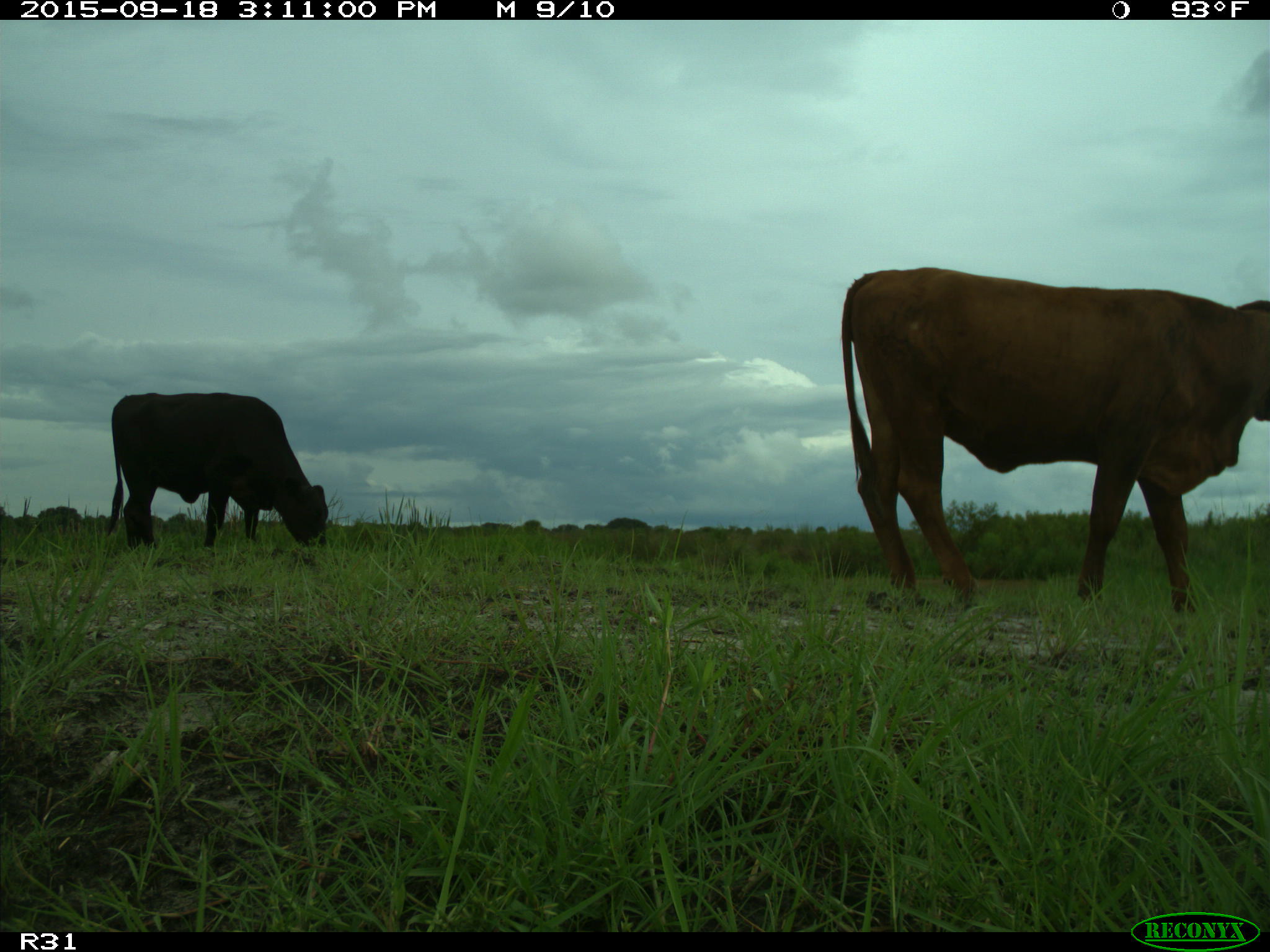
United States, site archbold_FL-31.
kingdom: Animalia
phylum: Chordata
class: Mammalia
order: Artiodactyla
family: Bovidae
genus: Bos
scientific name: Bos taurus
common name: domestic cow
Bos taurus (domestic cow).